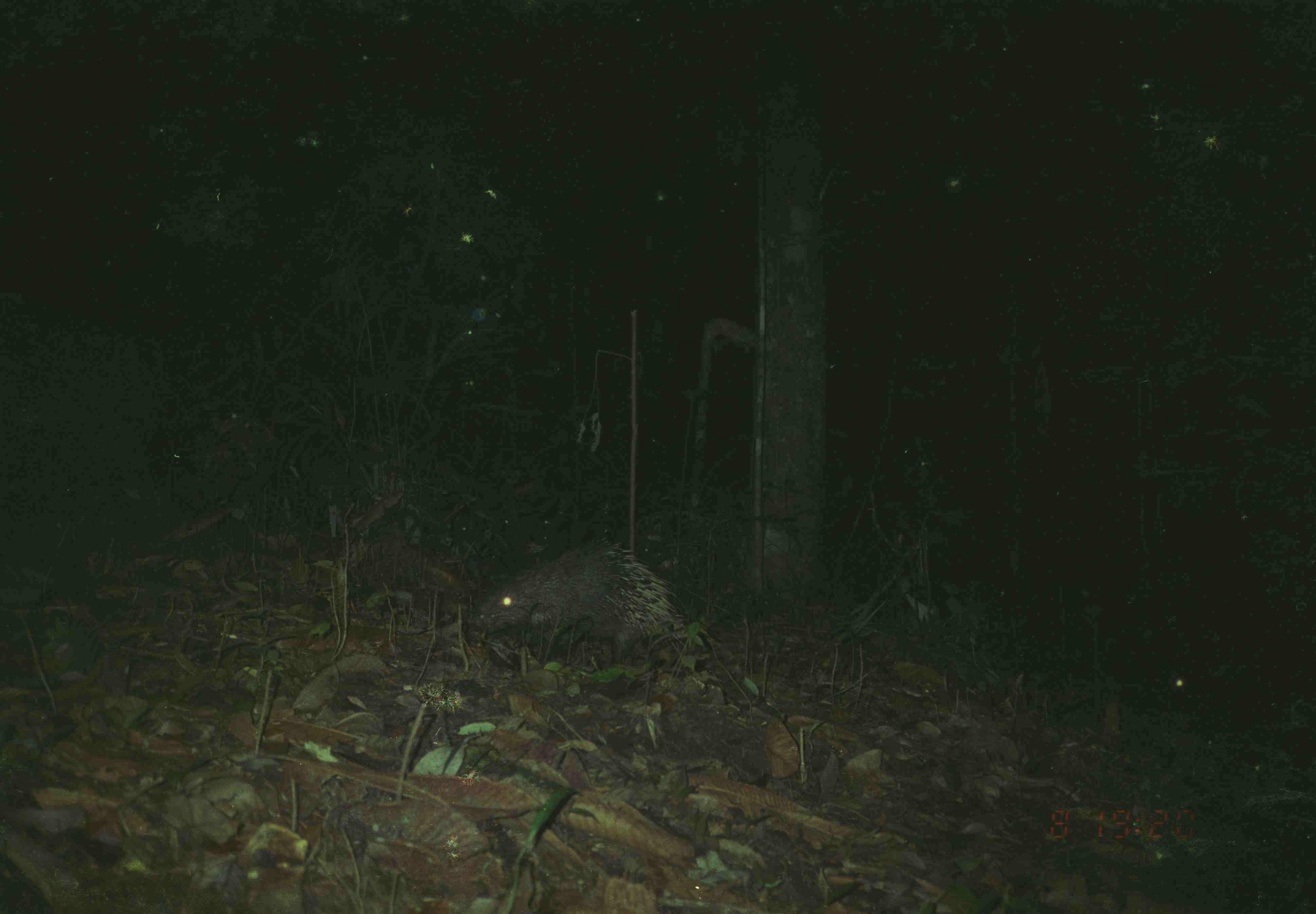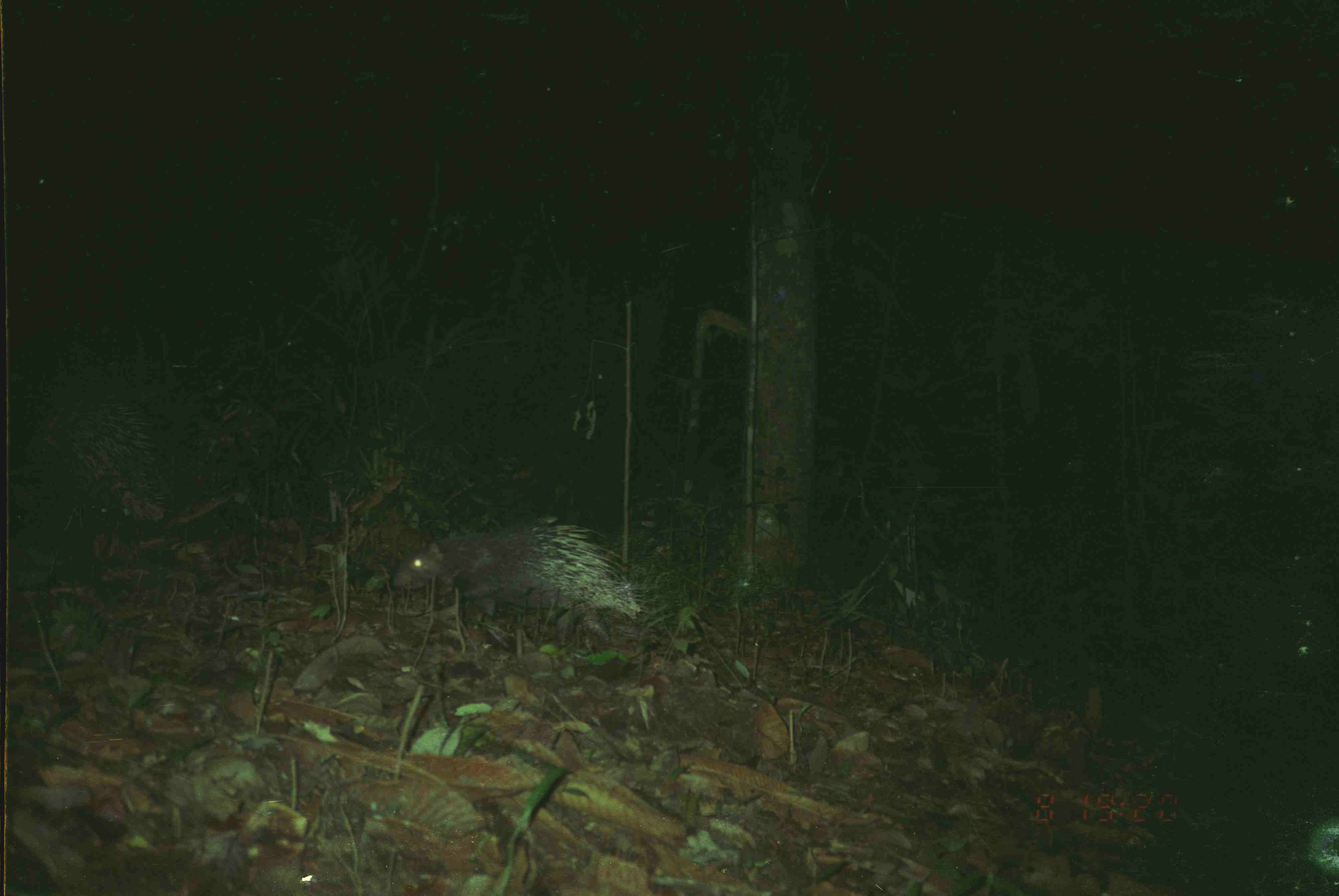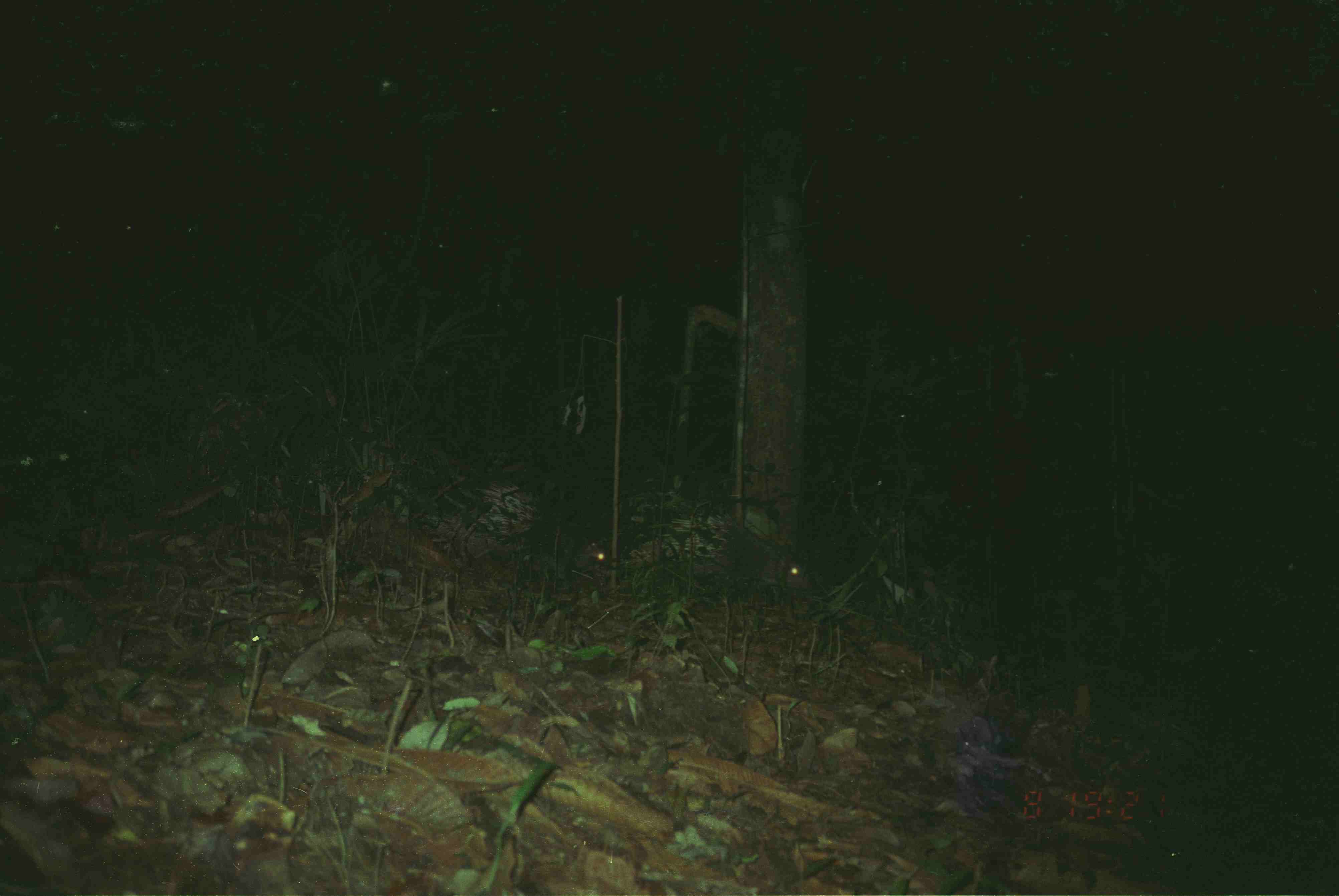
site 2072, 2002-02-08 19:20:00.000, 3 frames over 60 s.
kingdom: Animalia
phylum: Chordata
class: Mammalia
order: Rodentia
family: Hystricidae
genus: Hystrix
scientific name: Hystrix brachyura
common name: east asian porcupine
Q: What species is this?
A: Hystrix brachyura (east asian porcupine).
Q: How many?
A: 2.